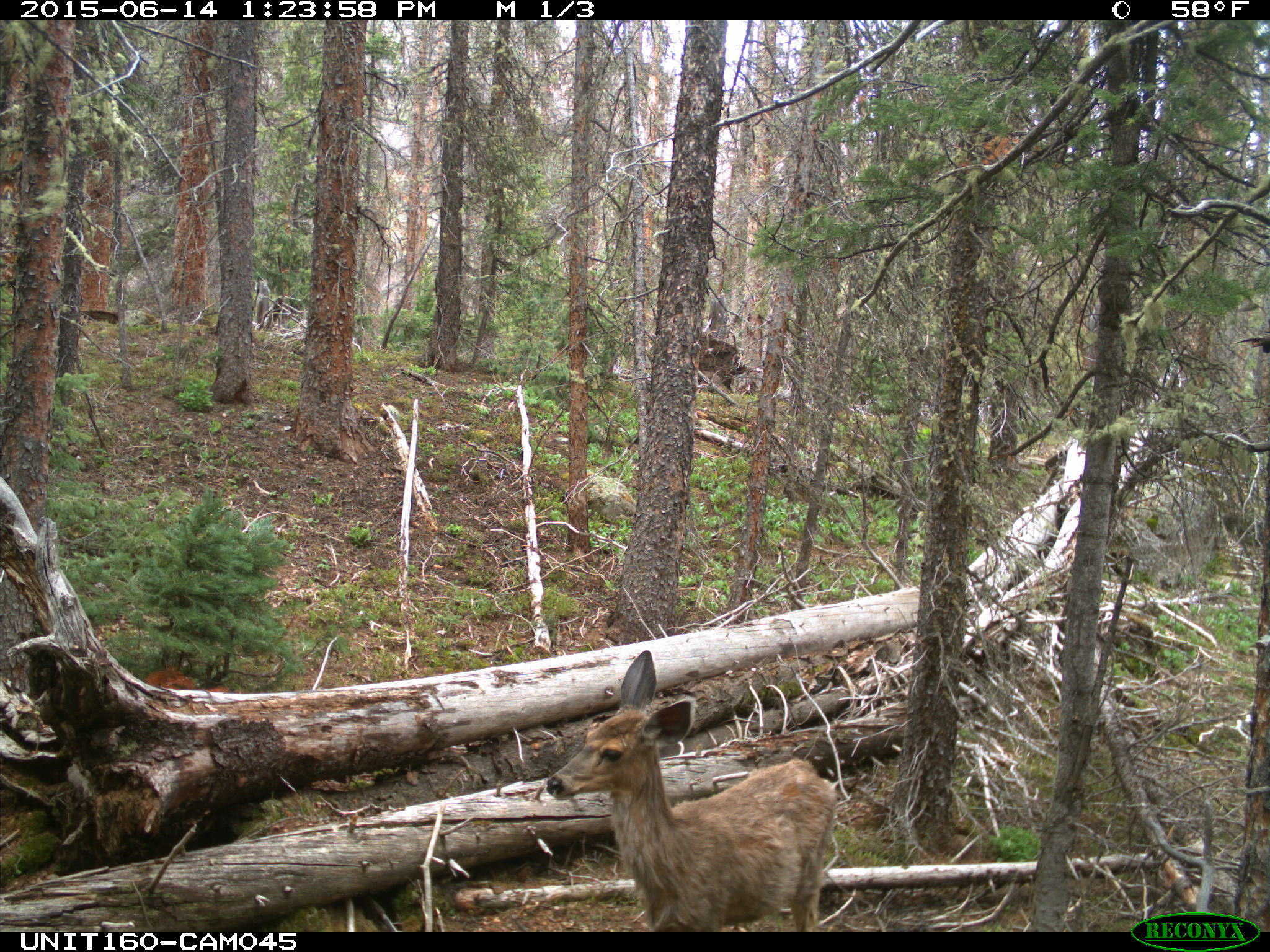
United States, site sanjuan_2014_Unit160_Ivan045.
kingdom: Animalia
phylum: Chordata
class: Mammalia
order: Artiodactyla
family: Cervidae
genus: Odocoileus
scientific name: Odocoileus hemionus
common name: mule deer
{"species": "Odocoileus hemionus (mule deer)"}